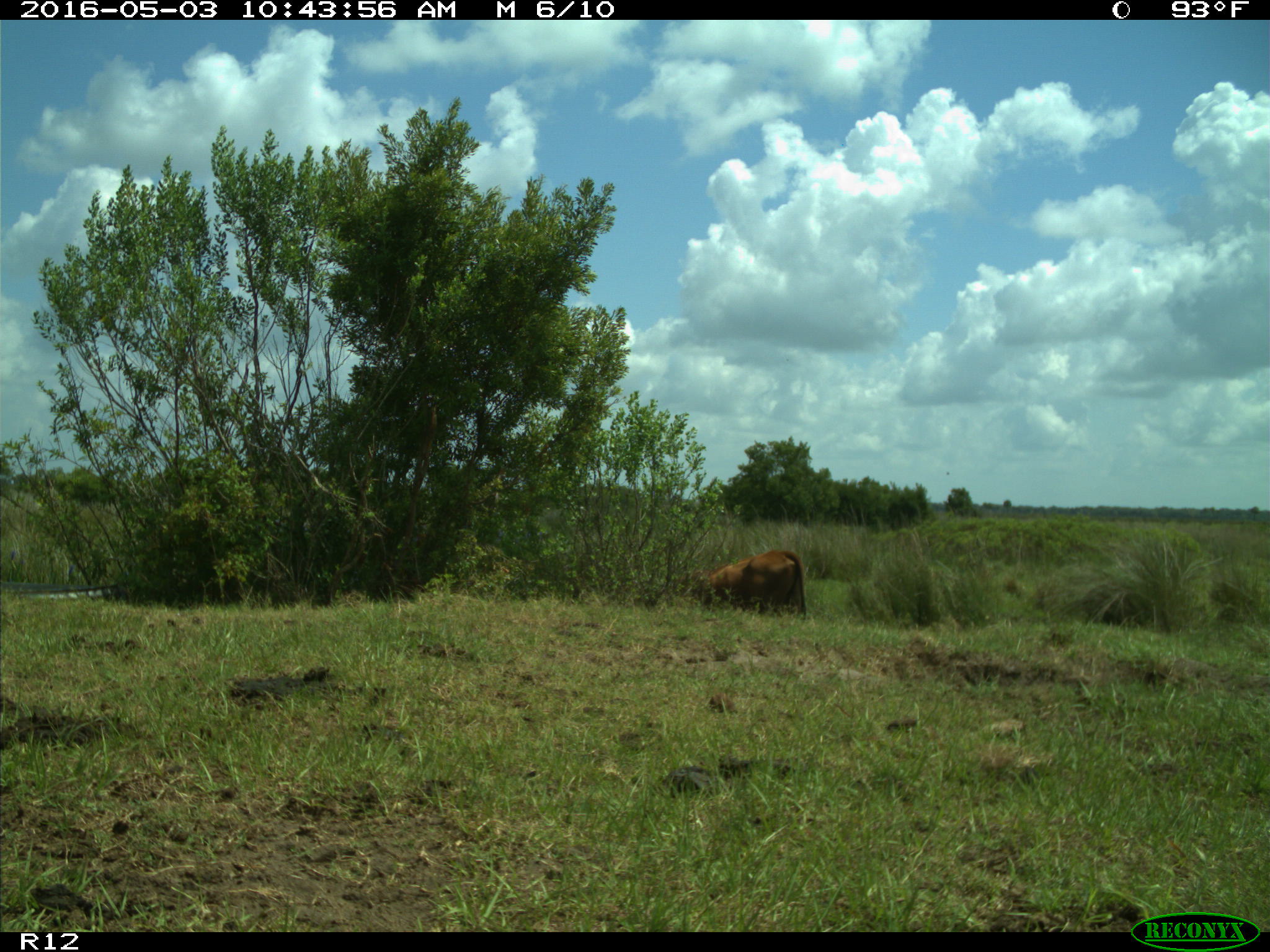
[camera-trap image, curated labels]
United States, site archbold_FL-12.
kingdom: Animalia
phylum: Chordata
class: Mammalia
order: Artiodactyla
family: Bovidae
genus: Bos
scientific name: Bos taurus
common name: domestic cow